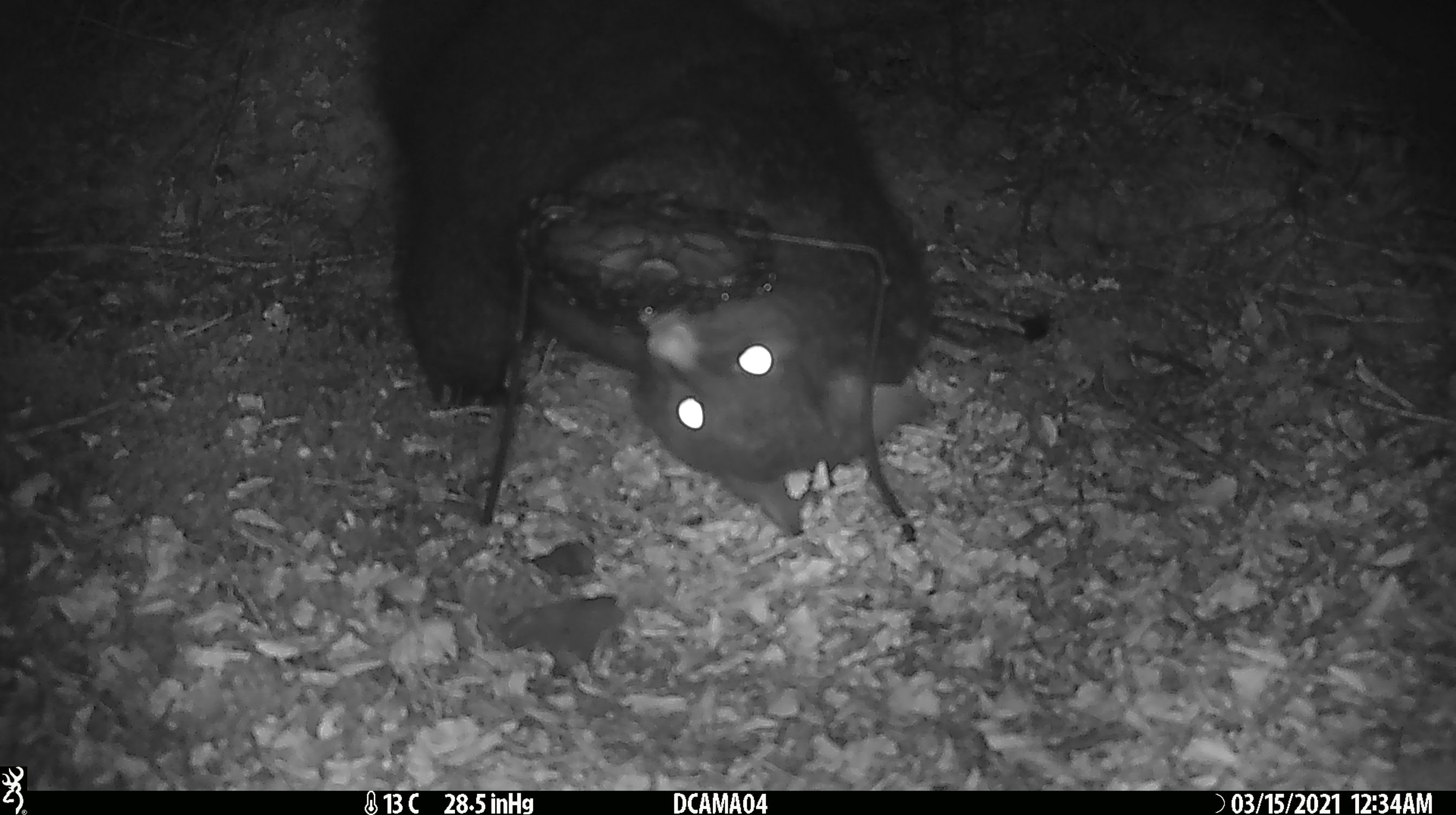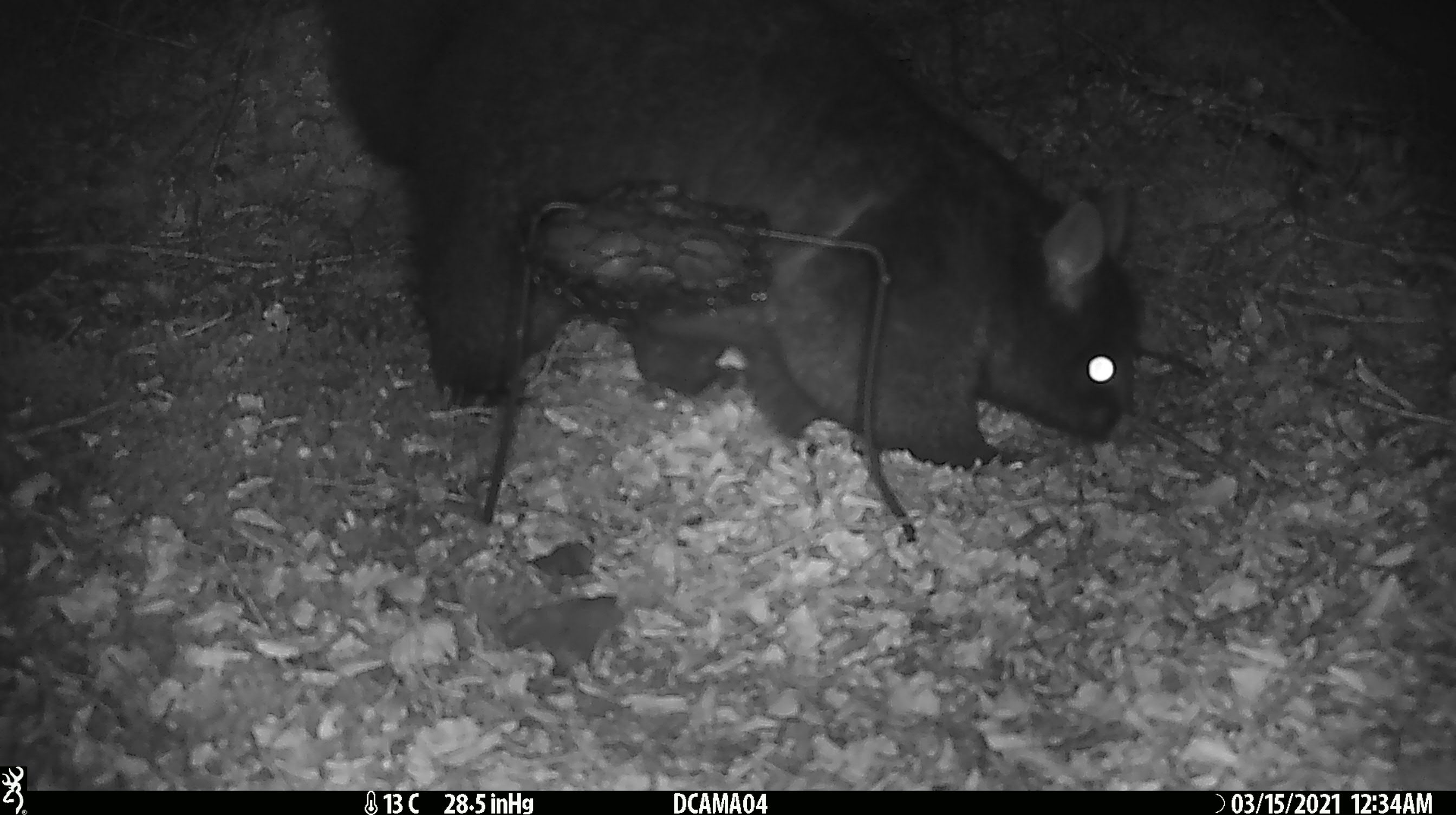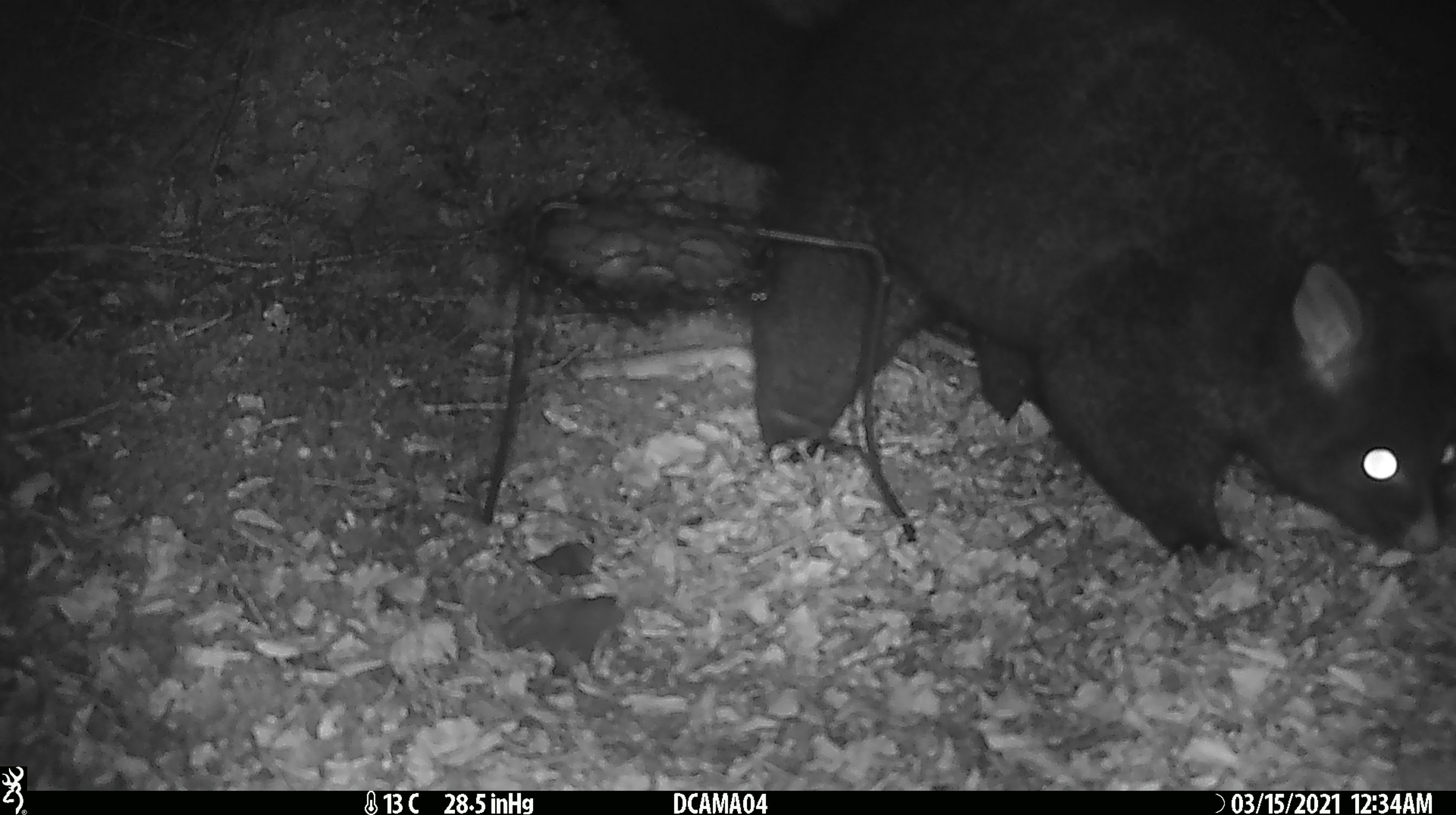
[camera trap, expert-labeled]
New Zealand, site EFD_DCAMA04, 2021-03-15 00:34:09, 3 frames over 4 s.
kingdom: Animalia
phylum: Chordata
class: Mammalia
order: Diprotodontia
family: Phalangeridae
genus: Trichosurus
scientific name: Trichosurus vulpecula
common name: common brushtail possum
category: possum